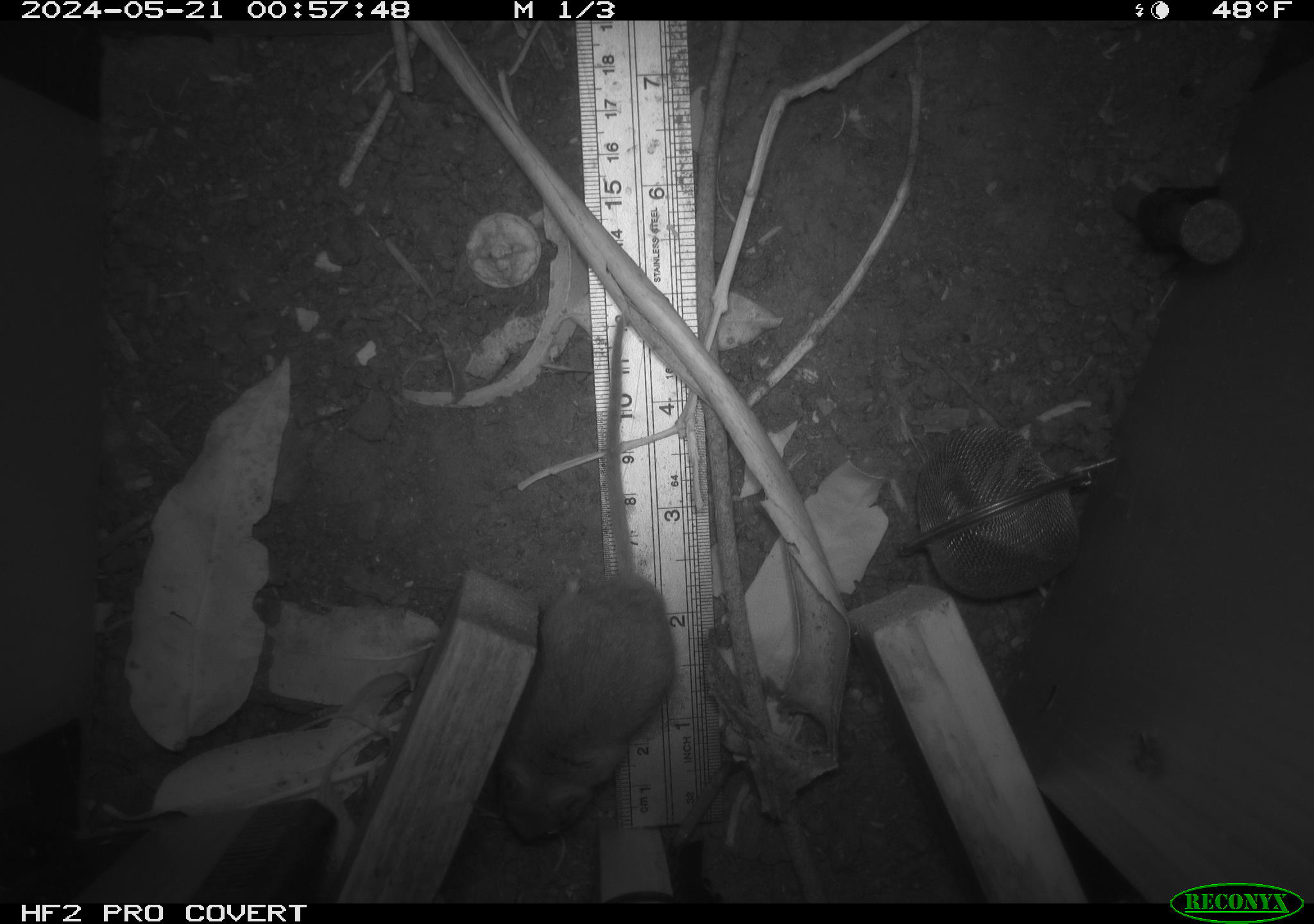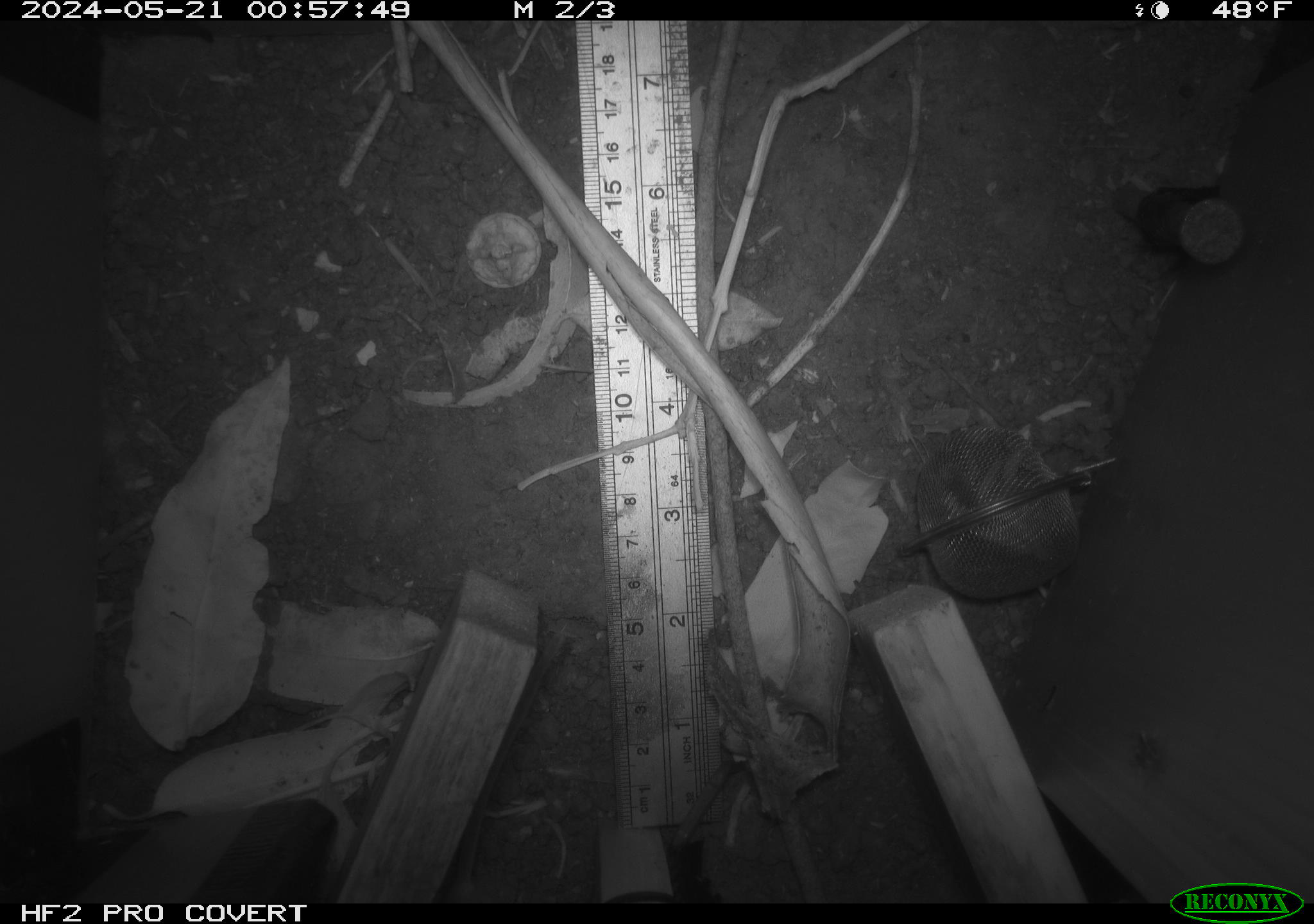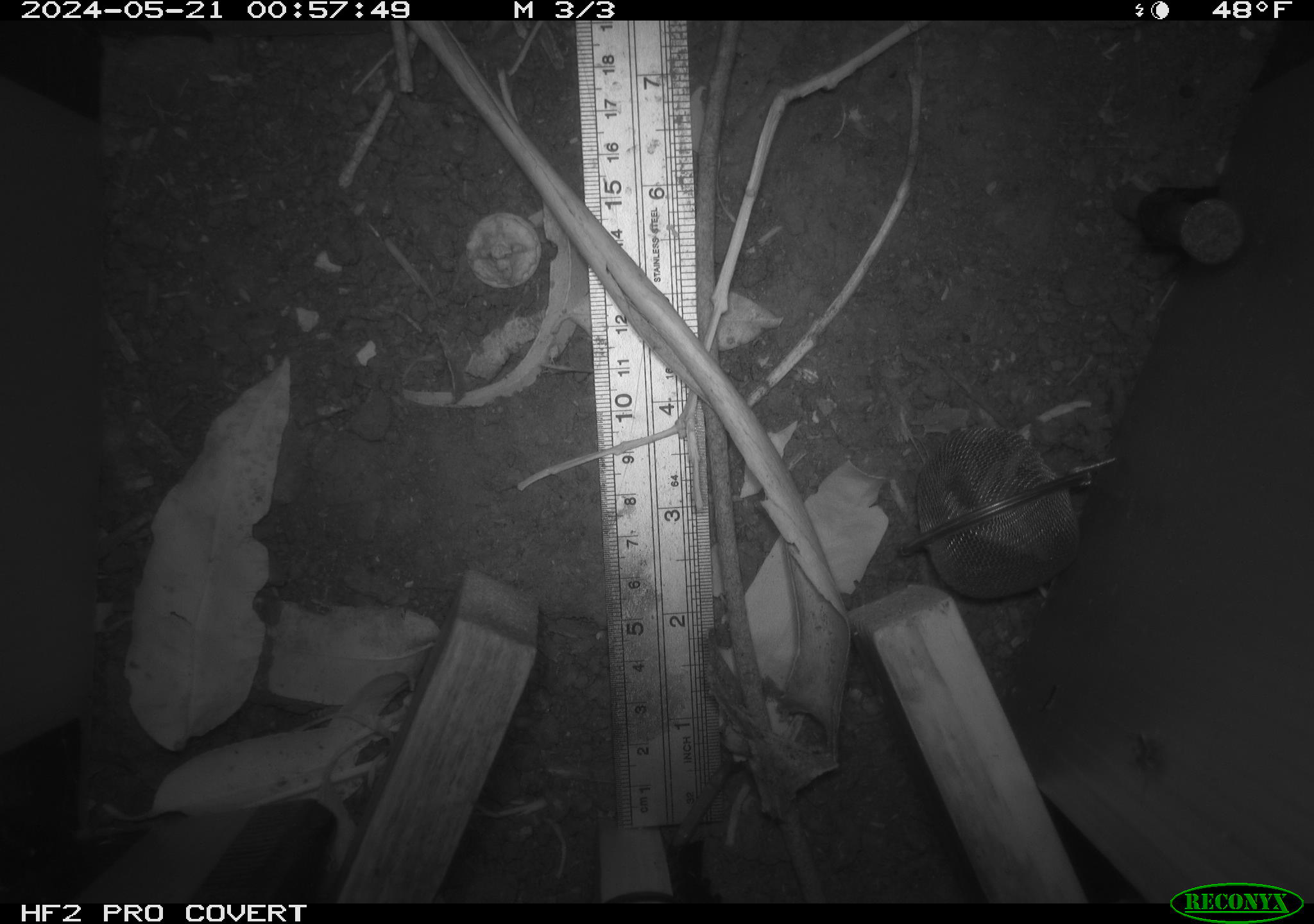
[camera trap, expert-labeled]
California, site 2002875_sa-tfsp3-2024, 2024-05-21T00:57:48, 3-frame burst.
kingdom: Animalia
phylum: Chordata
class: Mammalia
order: Rodentia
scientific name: Rodentia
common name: rodent